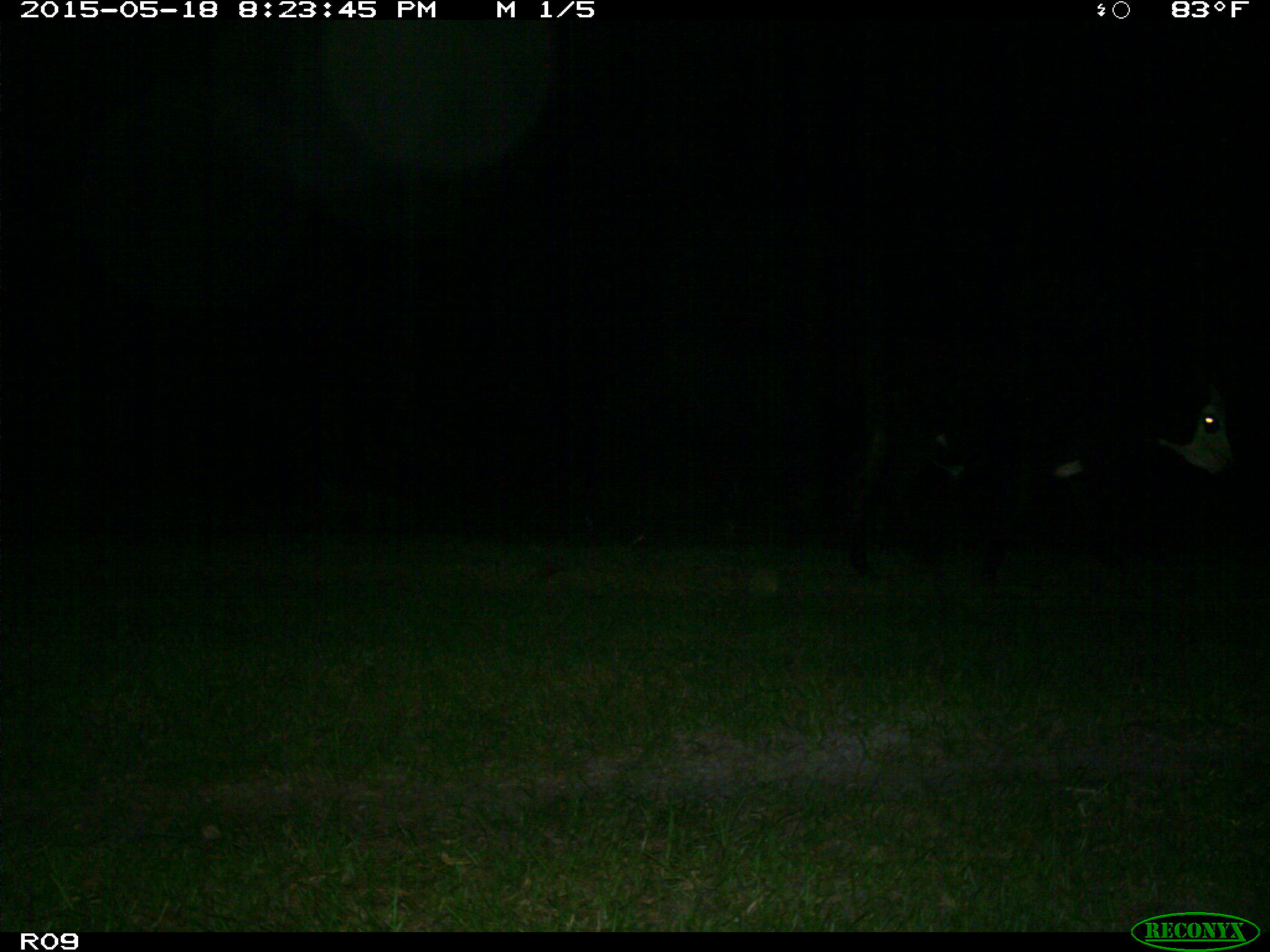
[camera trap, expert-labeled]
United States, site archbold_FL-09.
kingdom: Animalia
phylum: Chordata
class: Mammalia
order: Artiodactyla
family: Bovidae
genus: Bos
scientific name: Bos taurus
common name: domestic cow